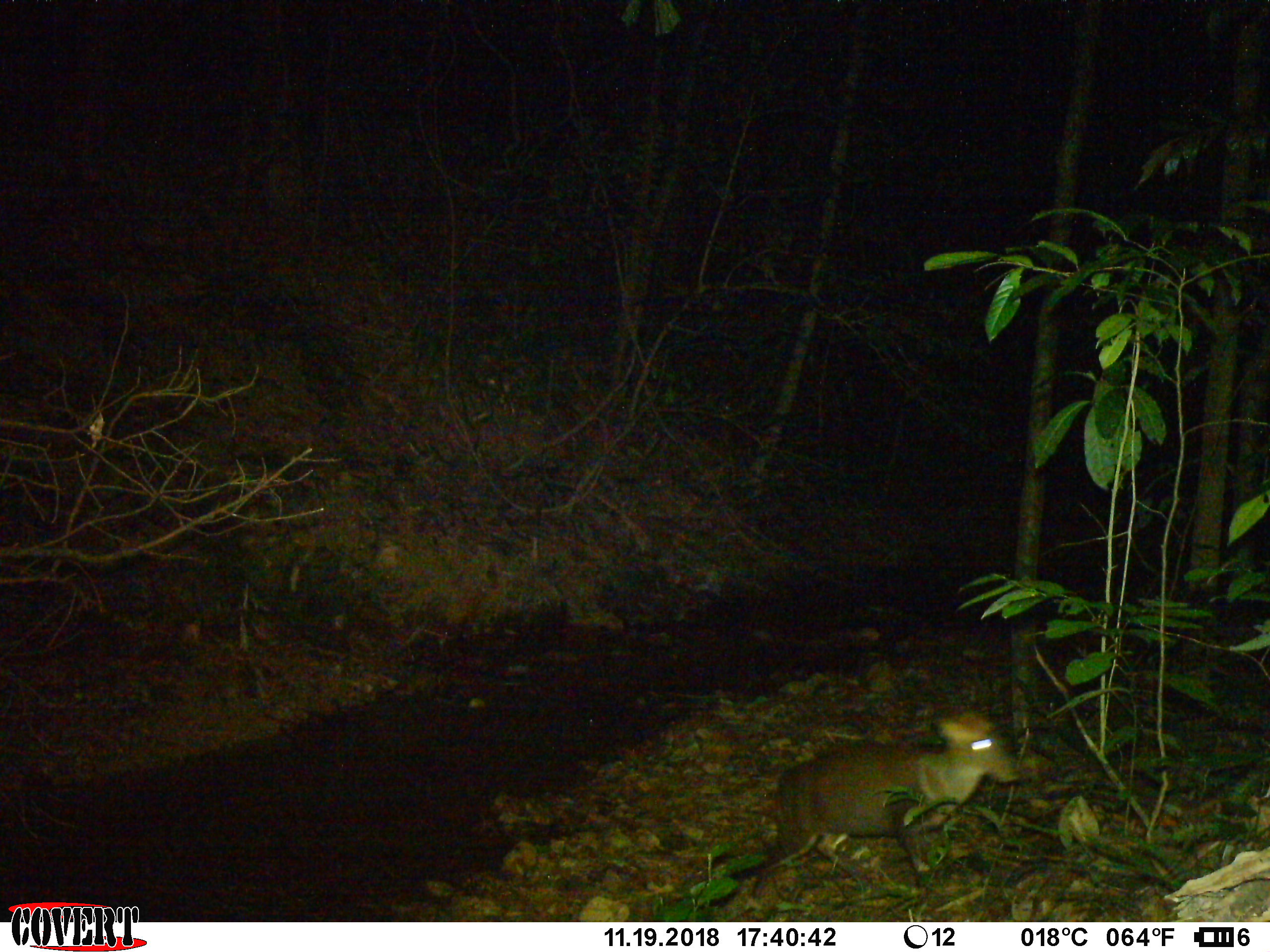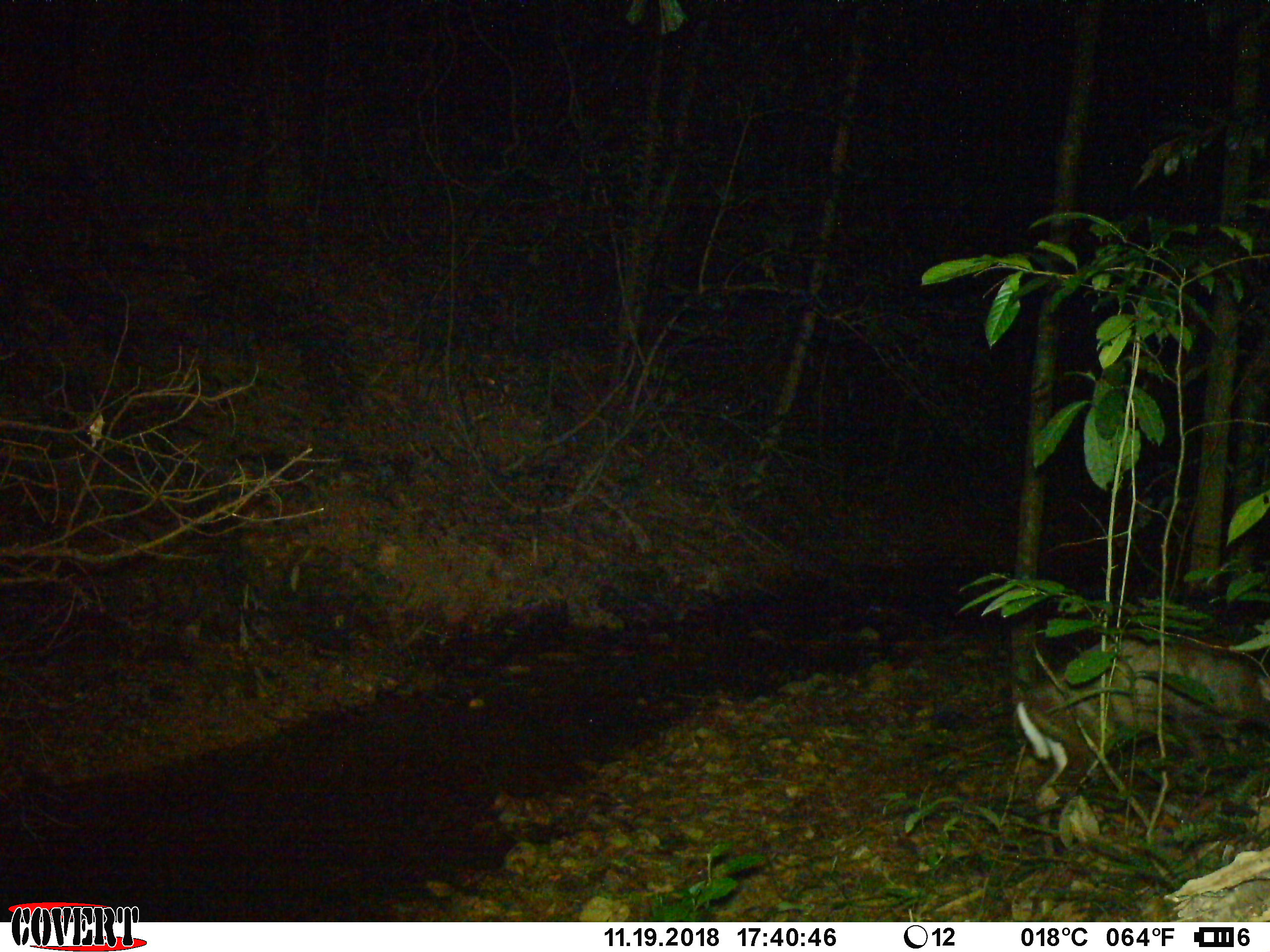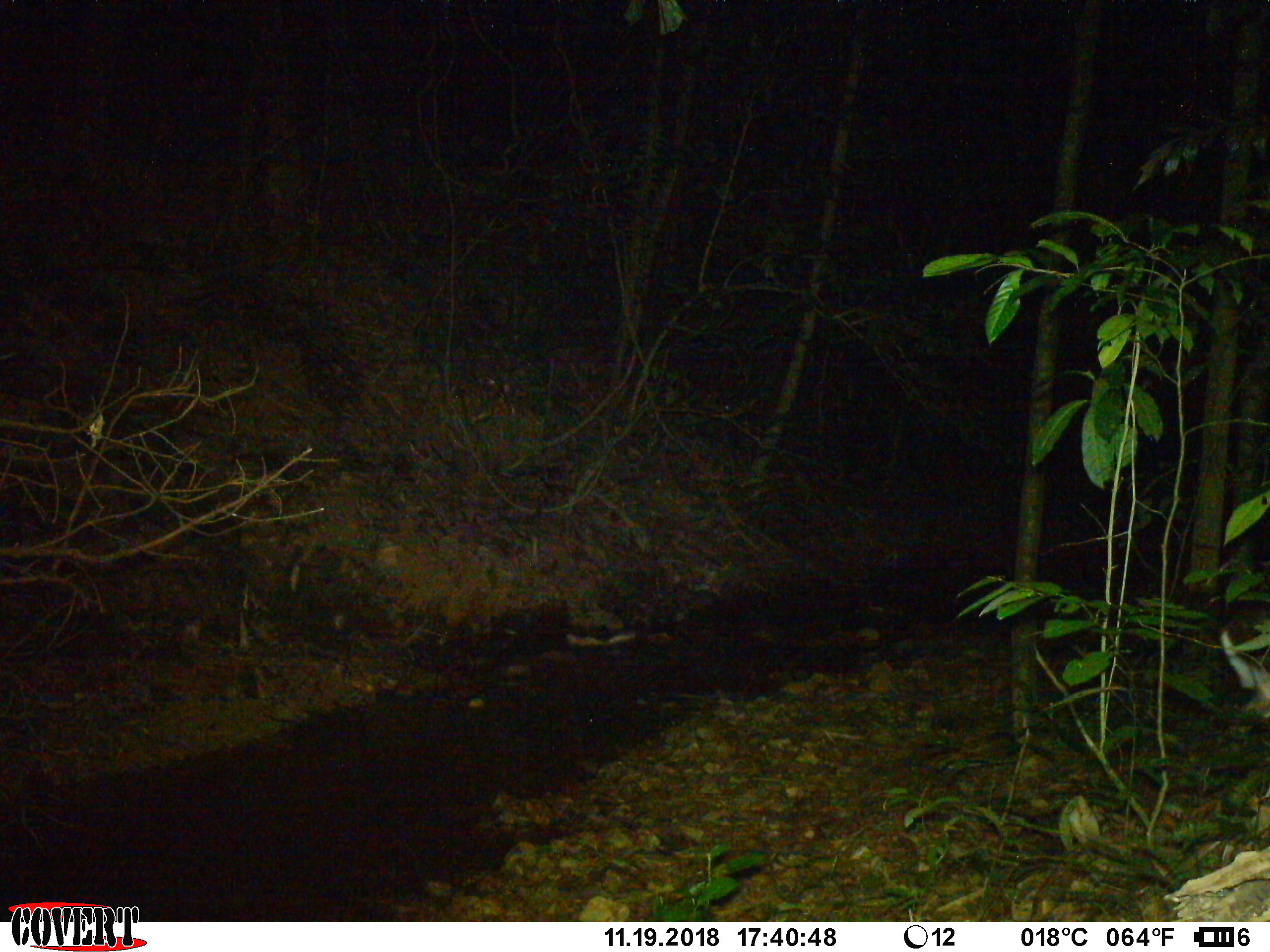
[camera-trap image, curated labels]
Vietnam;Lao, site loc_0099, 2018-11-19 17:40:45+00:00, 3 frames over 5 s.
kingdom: Animalia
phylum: Chordata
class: Mammalia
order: Artiodactyla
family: Cervidae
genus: Muntiacus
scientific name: Muntiacus rooseveltorum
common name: roosevelt's muntjac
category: roosevelts muntjac group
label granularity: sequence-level